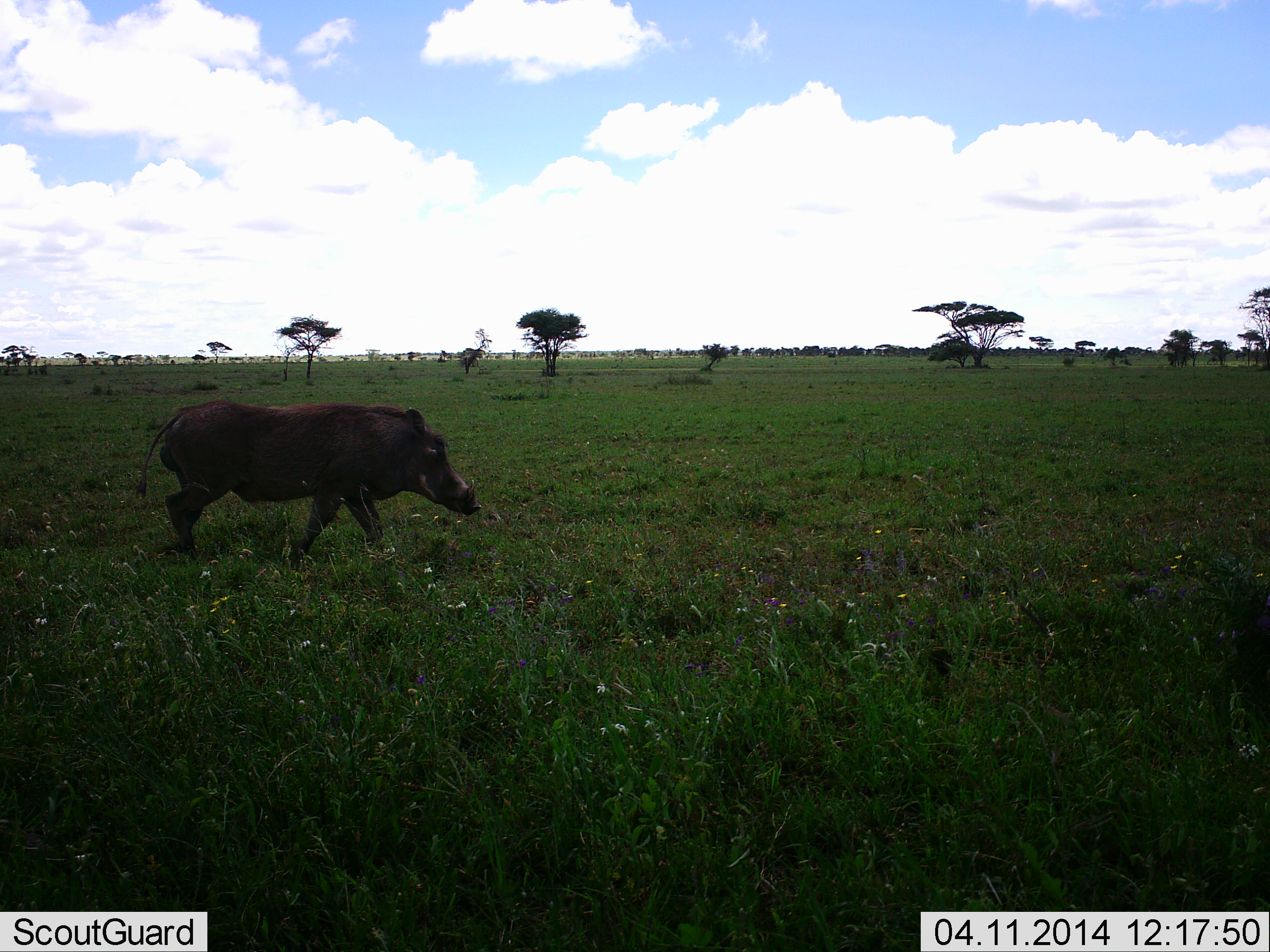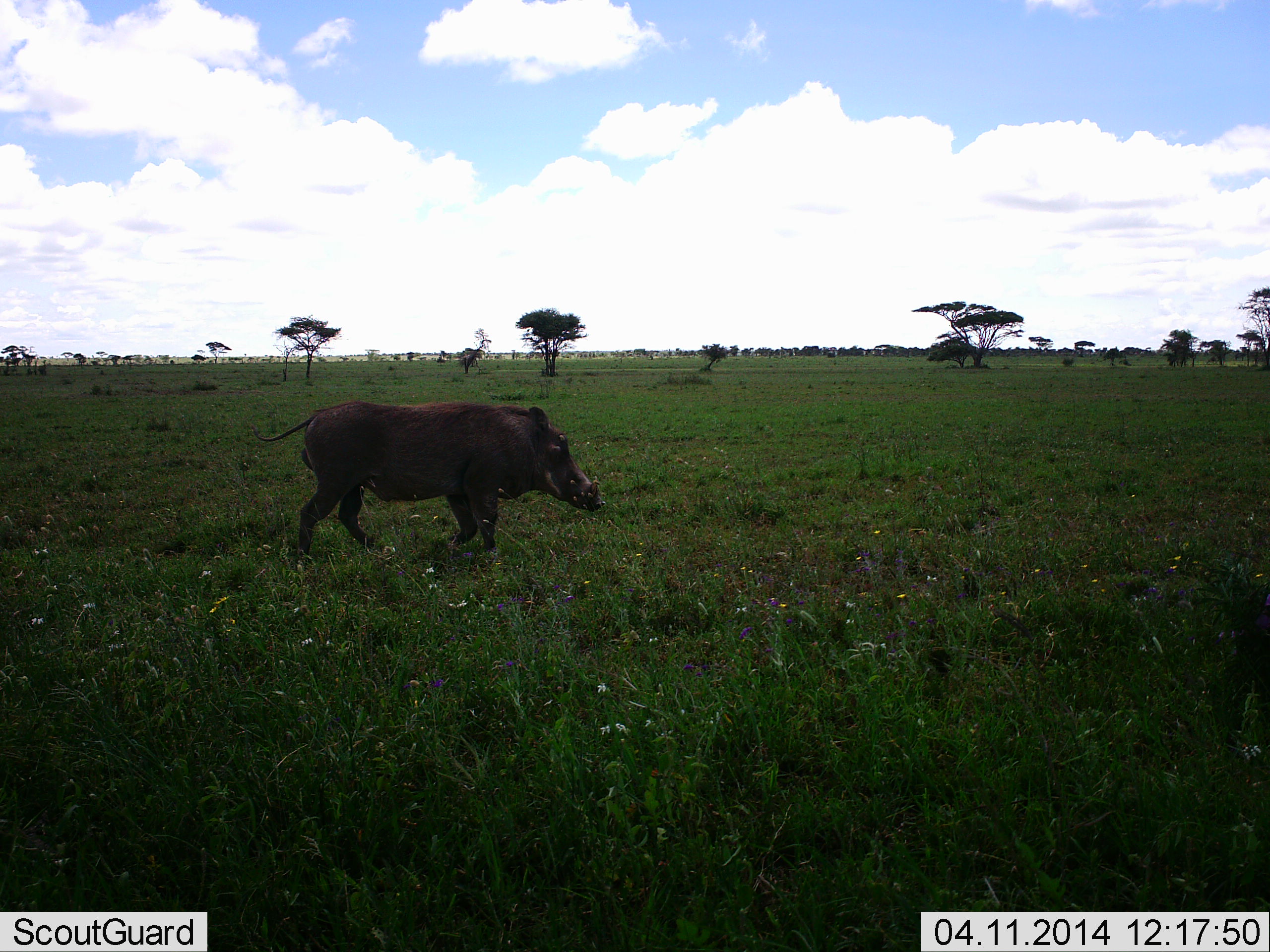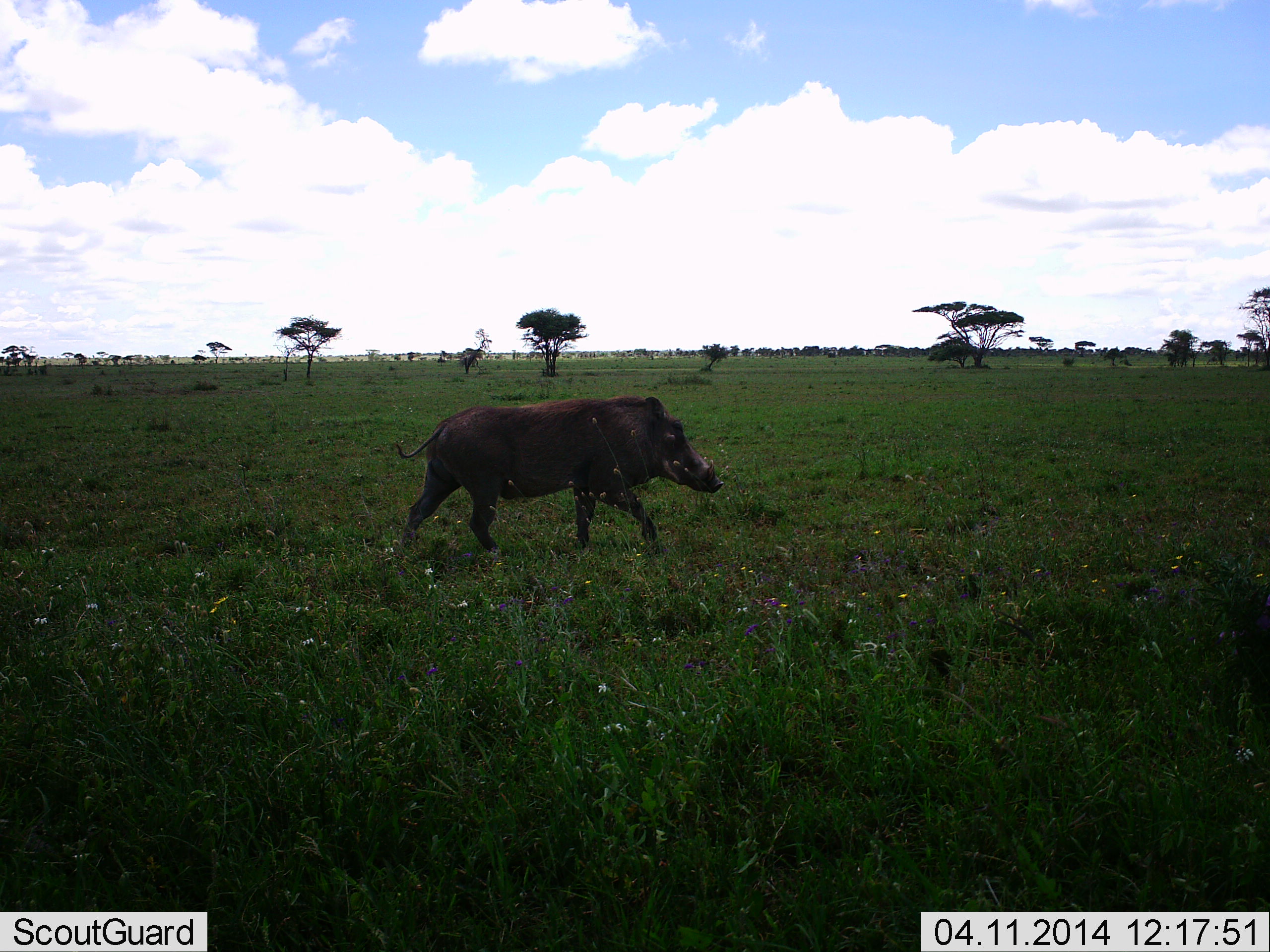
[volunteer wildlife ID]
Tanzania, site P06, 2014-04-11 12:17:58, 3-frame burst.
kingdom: Animalia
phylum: Chordata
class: Mammalia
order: Artiodactyla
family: Suidae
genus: Phacochoerus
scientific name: Phacochoerus africanus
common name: warthog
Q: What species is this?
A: Warthog (Phacochoerus africanus).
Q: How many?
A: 1.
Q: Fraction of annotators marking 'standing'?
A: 0%.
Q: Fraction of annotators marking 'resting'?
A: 0%.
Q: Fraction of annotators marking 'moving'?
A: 100%.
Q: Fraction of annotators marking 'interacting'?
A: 0%.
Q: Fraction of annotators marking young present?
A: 0%.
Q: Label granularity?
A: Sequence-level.